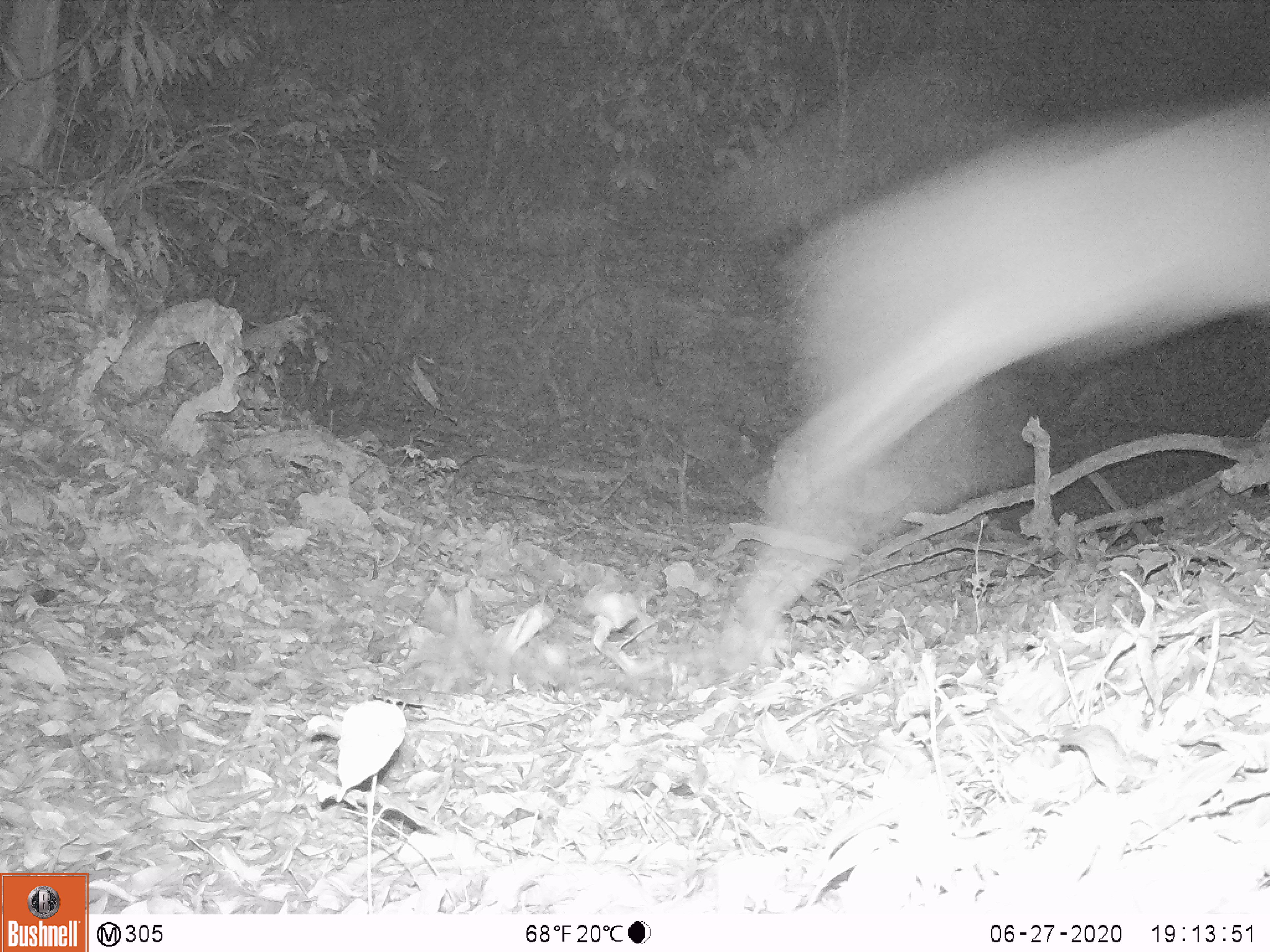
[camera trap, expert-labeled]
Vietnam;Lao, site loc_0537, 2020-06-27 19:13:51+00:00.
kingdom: Animalia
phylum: Chordata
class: Mammalia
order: Artiodactyla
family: Cervidae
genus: Rusa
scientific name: Rusa unicolor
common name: sambar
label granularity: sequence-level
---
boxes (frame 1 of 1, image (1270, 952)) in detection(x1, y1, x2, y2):
sambar: detection(705, 93, 1270, 680)